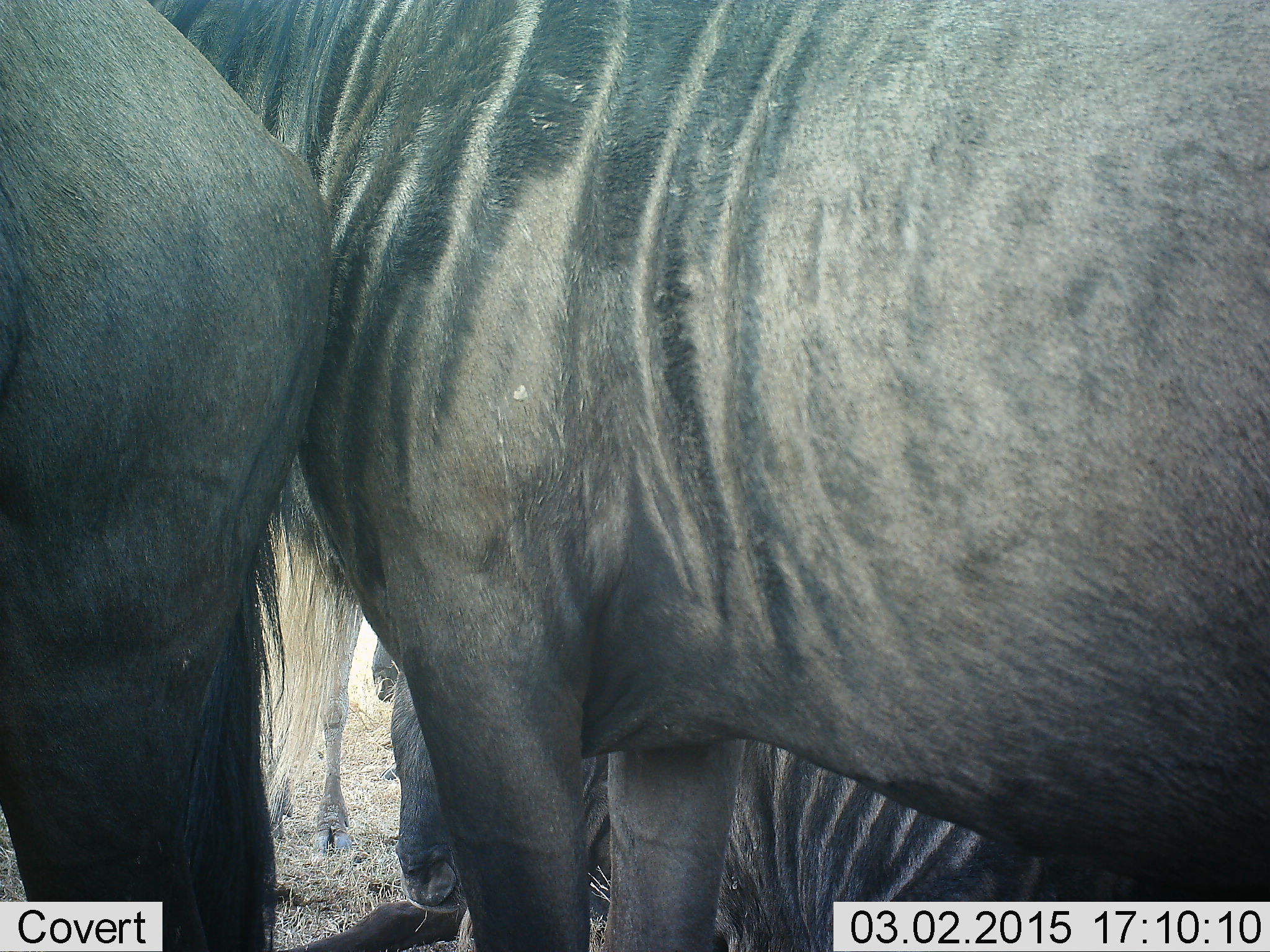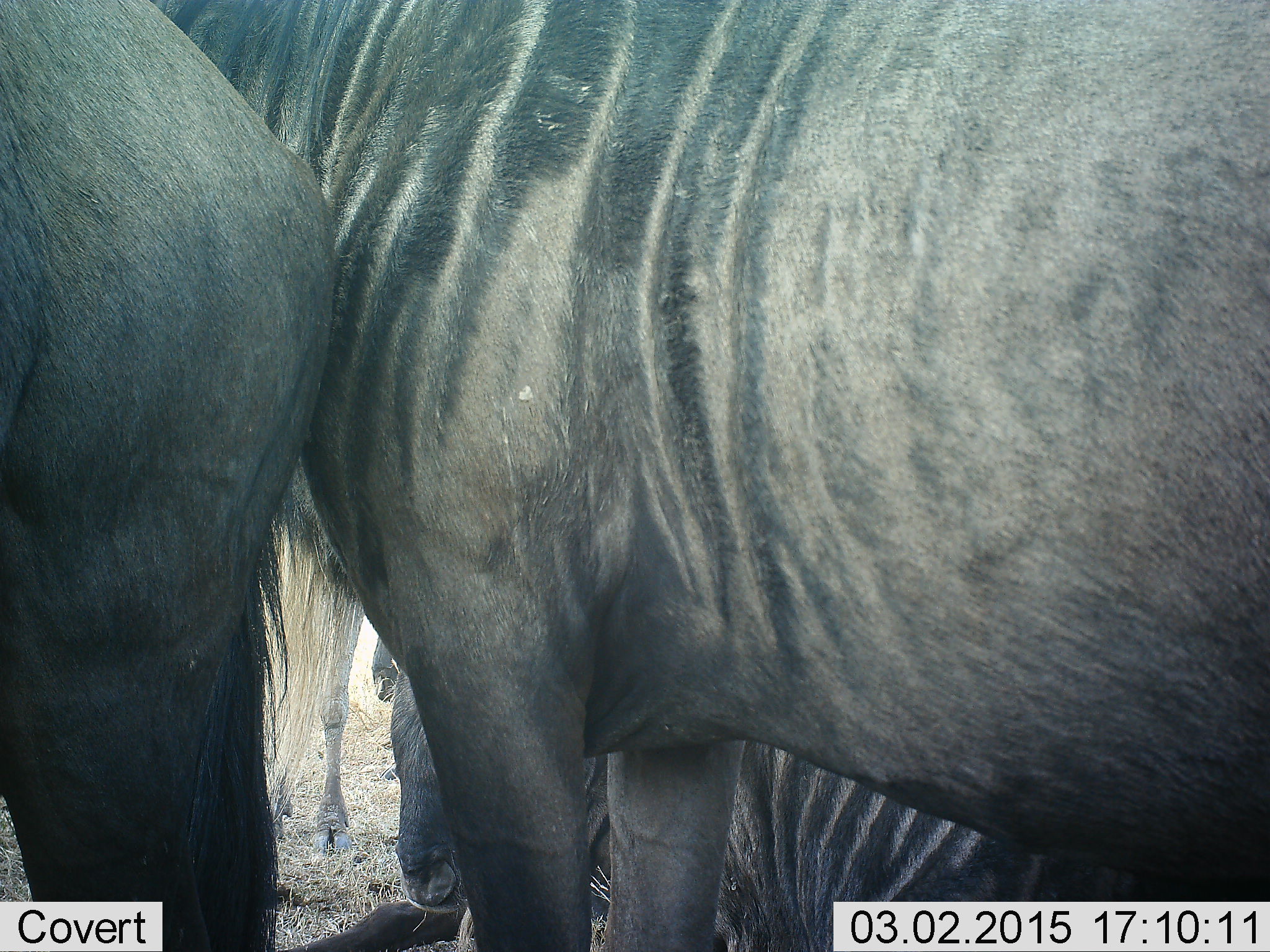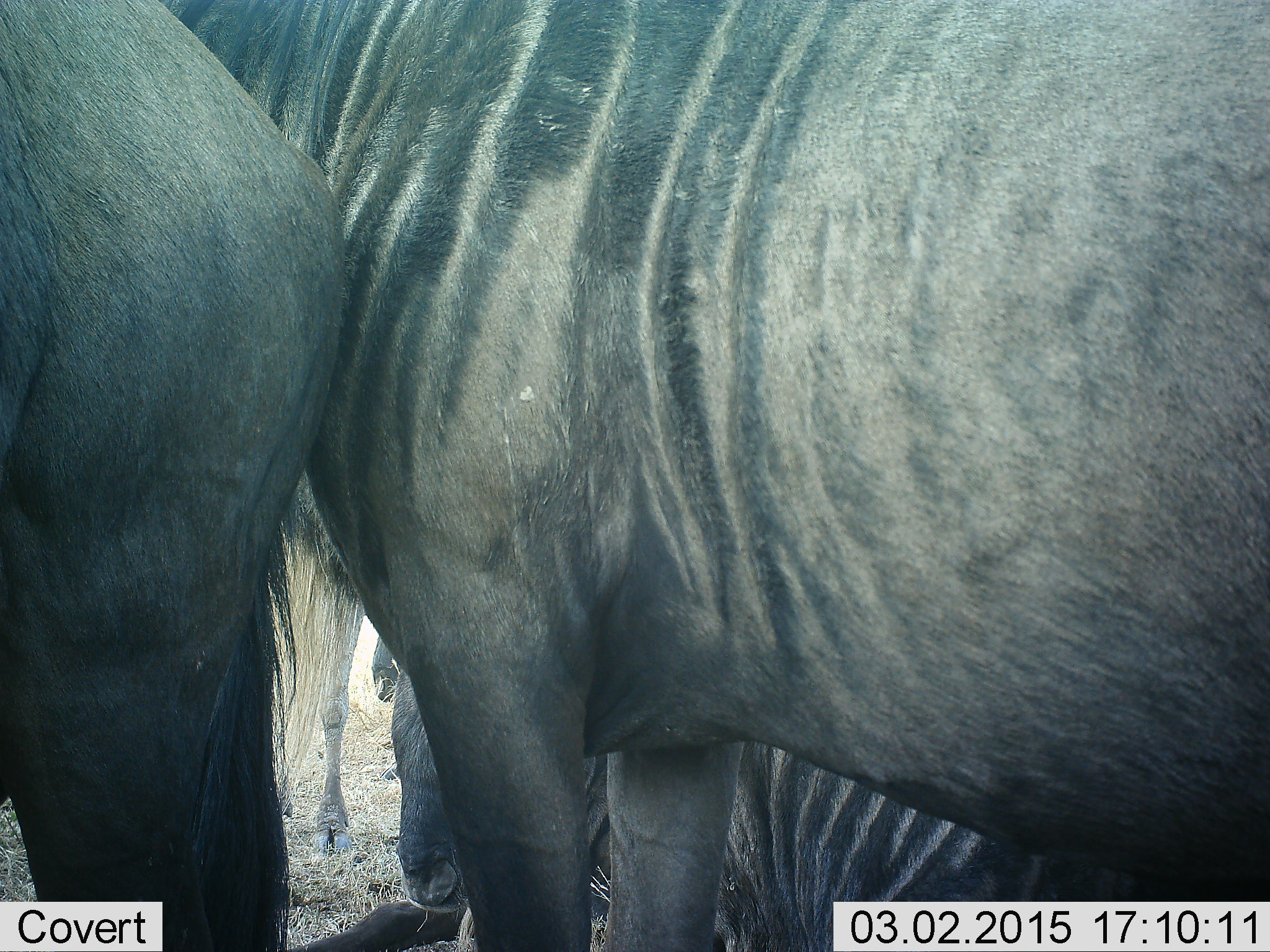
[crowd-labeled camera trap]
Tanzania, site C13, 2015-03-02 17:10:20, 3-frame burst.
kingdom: Animalia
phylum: Chordata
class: Mammalia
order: Artiodactyla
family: Bovidae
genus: Connochaetes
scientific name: Connochaetes taurinus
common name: blue wildebeest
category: wildebeest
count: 4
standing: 100%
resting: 27%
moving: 0%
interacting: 0%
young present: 0%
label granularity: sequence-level